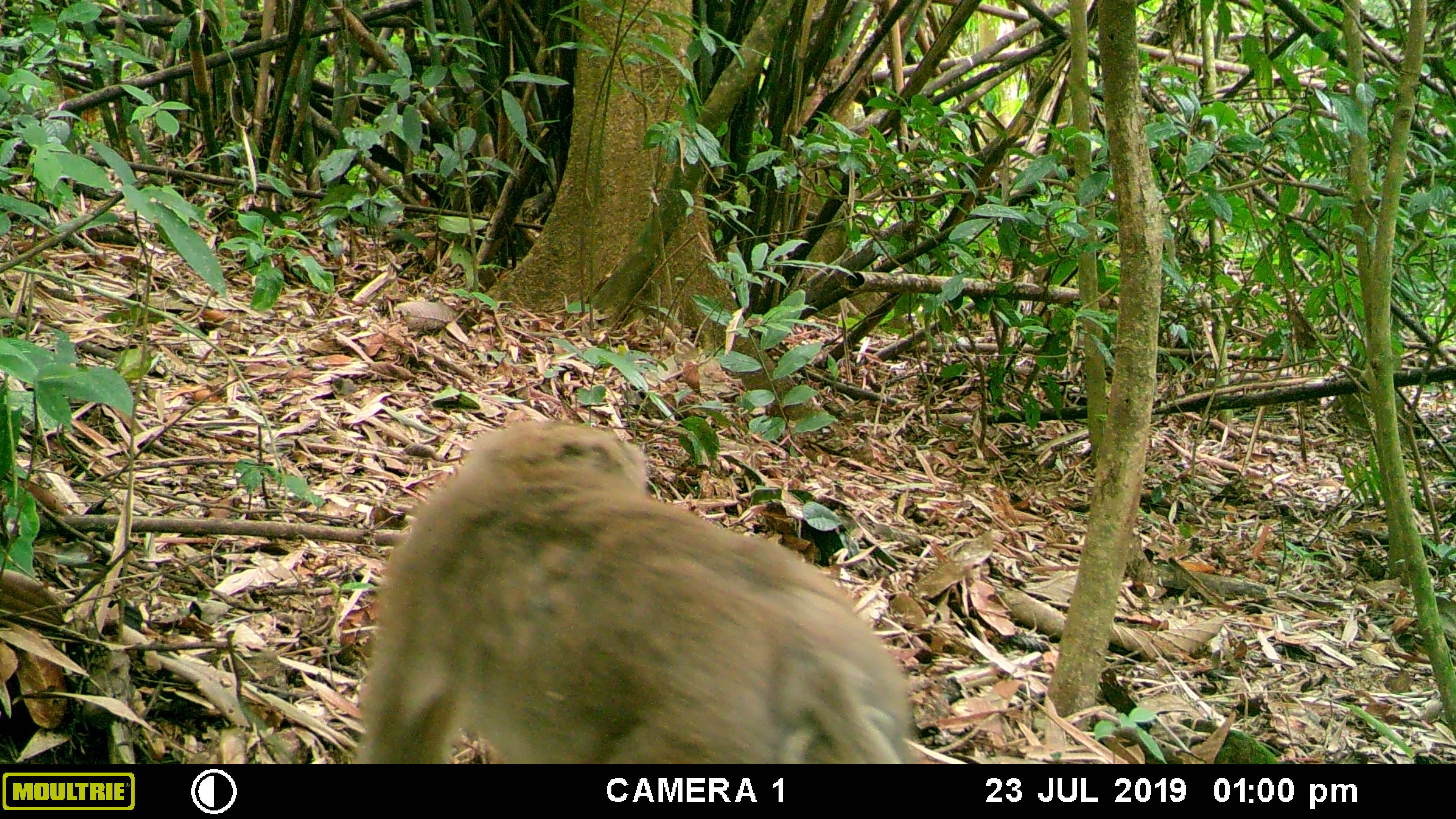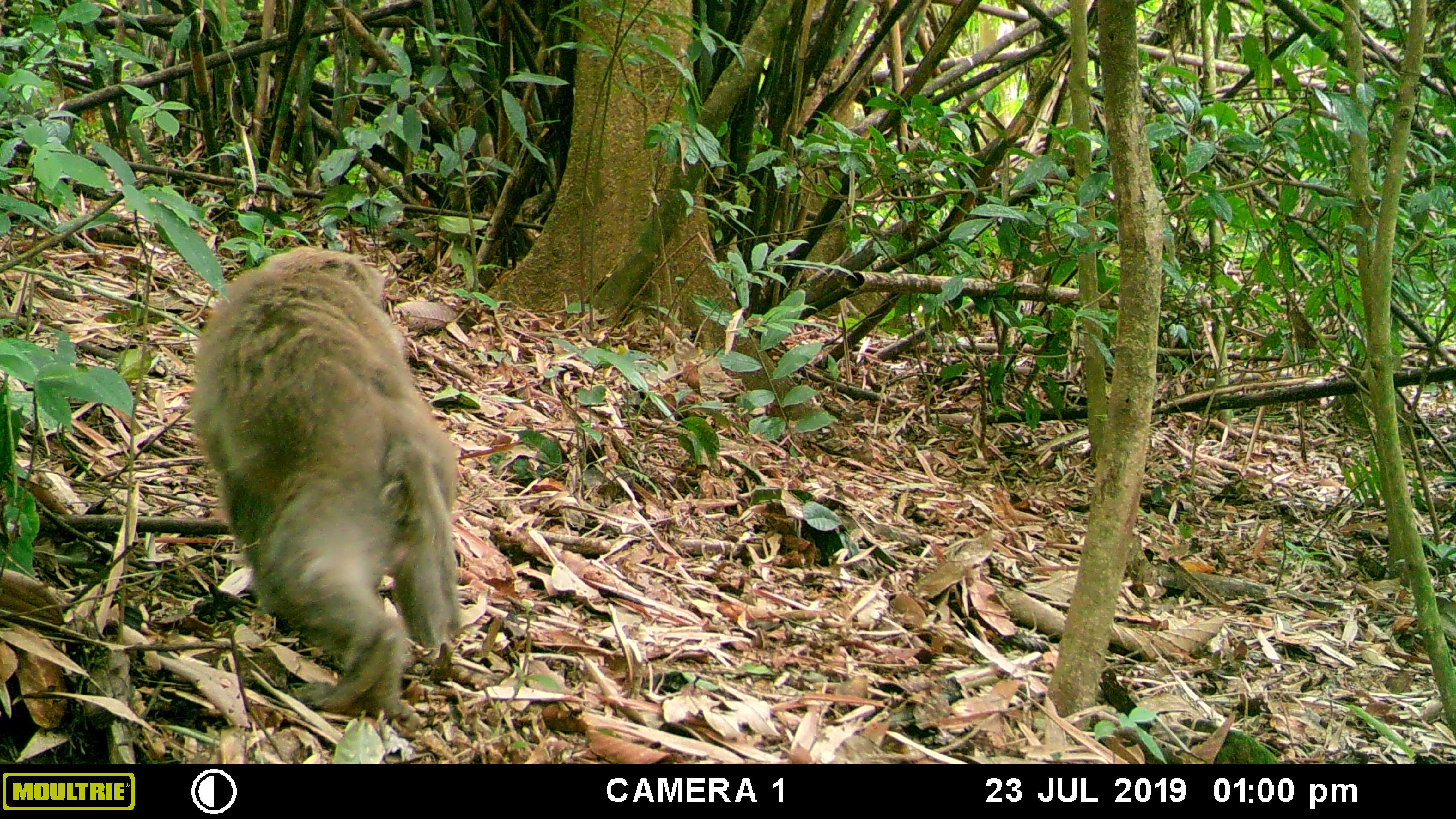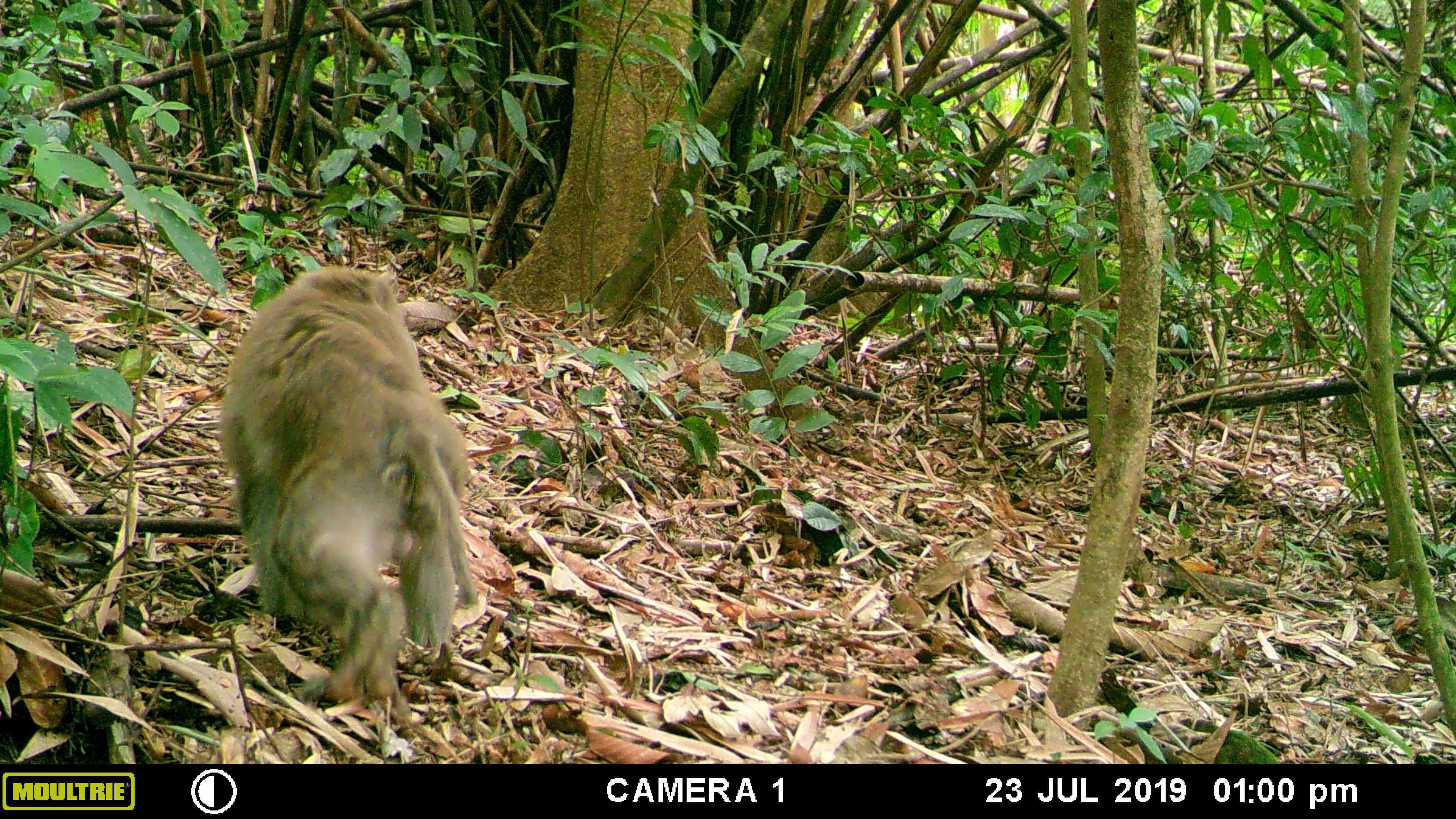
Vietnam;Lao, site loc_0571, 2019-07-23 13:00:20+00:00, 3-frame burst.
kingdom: Animalia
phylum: Chordata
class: Mammalia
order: Primates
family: Cercopithecidae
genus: Macaca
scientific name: Macaca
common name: macaques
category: assam or rhesus macaque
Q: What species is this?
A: Assam or rhesus macaque (macaques) (Macaca).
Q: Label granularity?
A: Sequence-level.